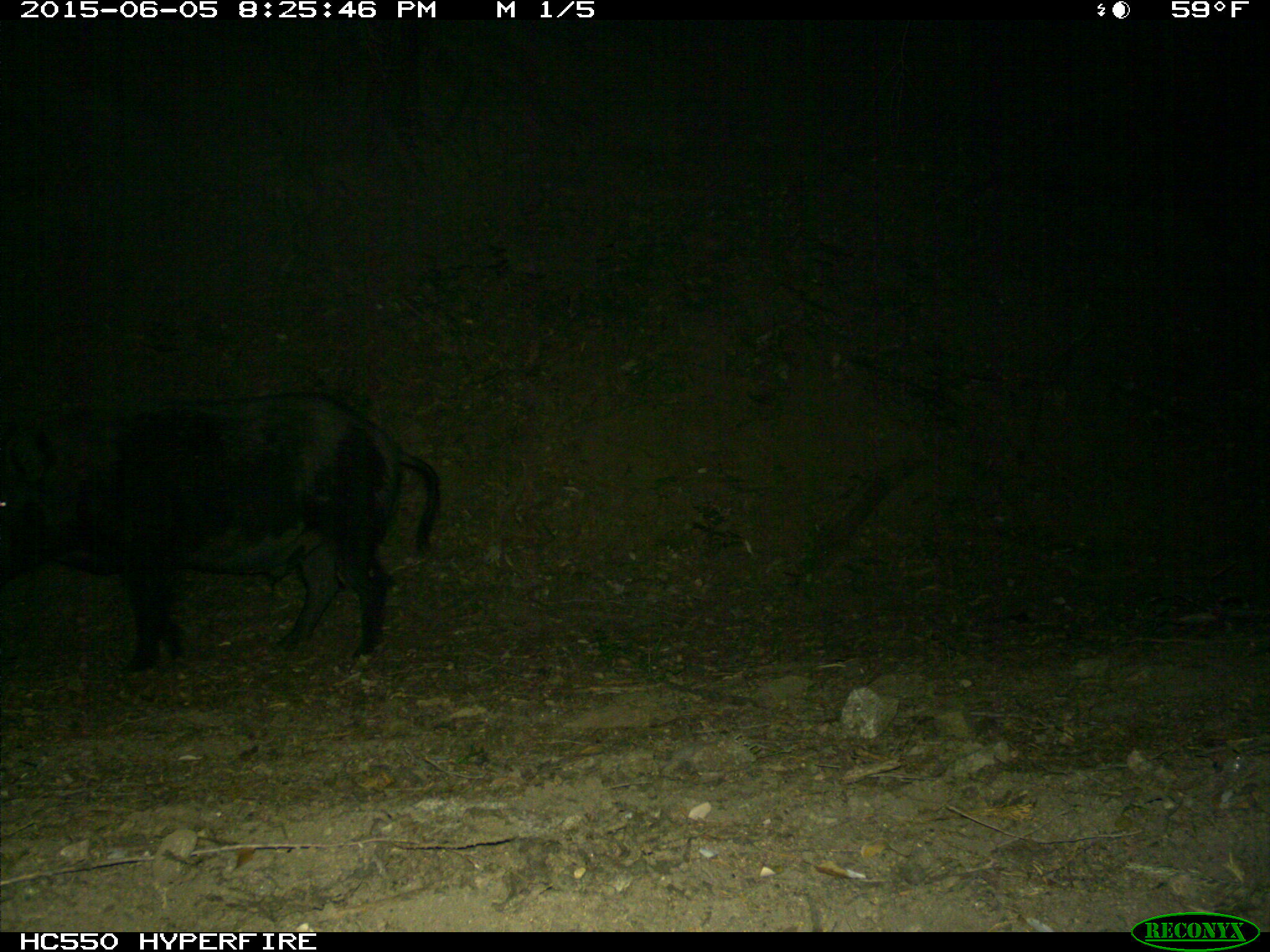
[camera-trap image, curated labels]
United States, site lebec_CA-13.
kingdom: Animalia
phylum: Chordata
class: Mammalia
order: Artiodactyla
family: Suidae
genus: Sus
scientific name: Sus scrofa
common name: wild boar